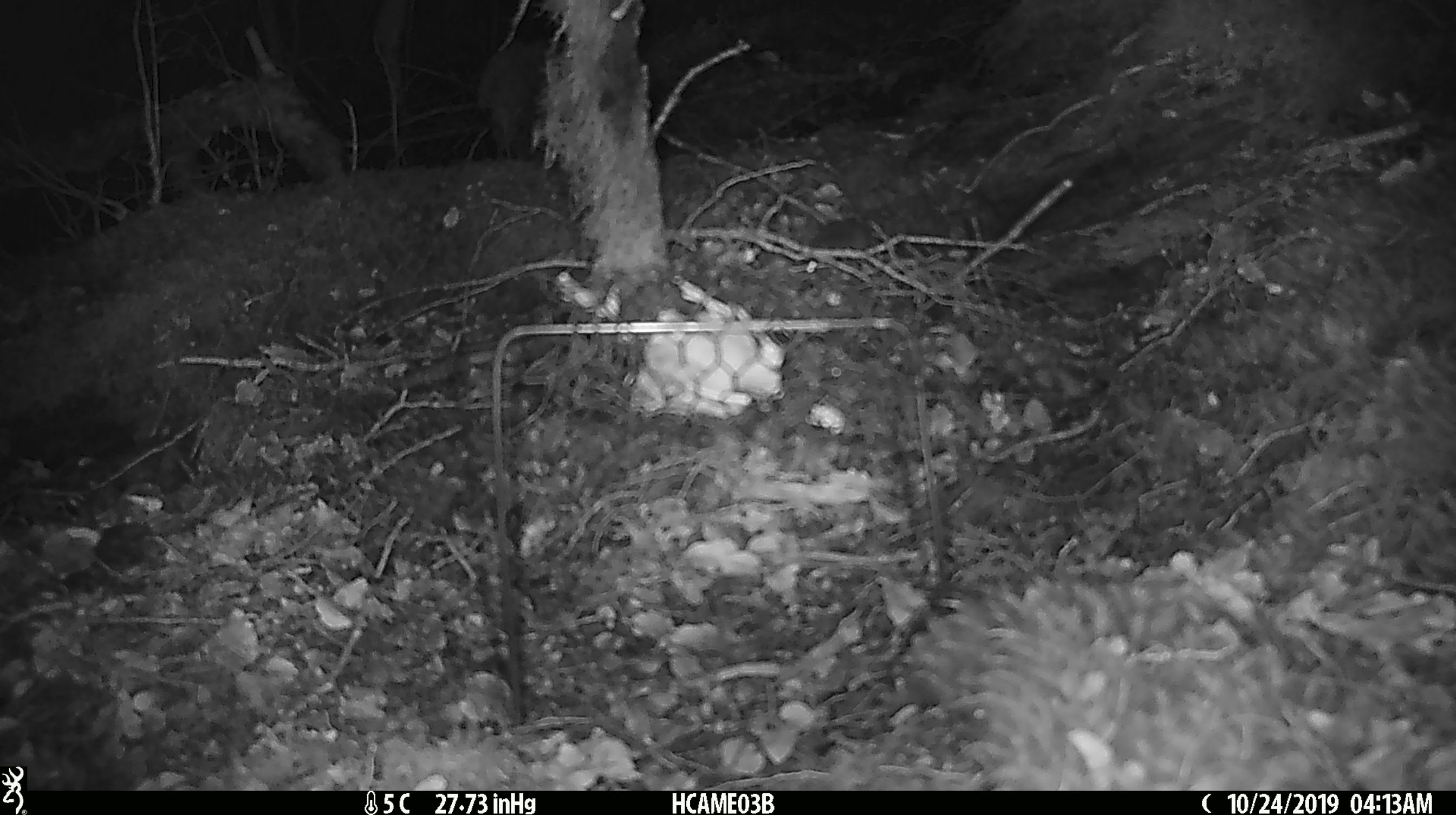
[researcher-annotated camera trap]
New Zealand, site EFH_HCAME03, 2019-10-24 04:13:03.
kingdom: Animalia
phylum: Chordata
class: Mammalia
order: Rodentia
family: Muridae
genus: Mus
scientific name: Mus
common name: mouse